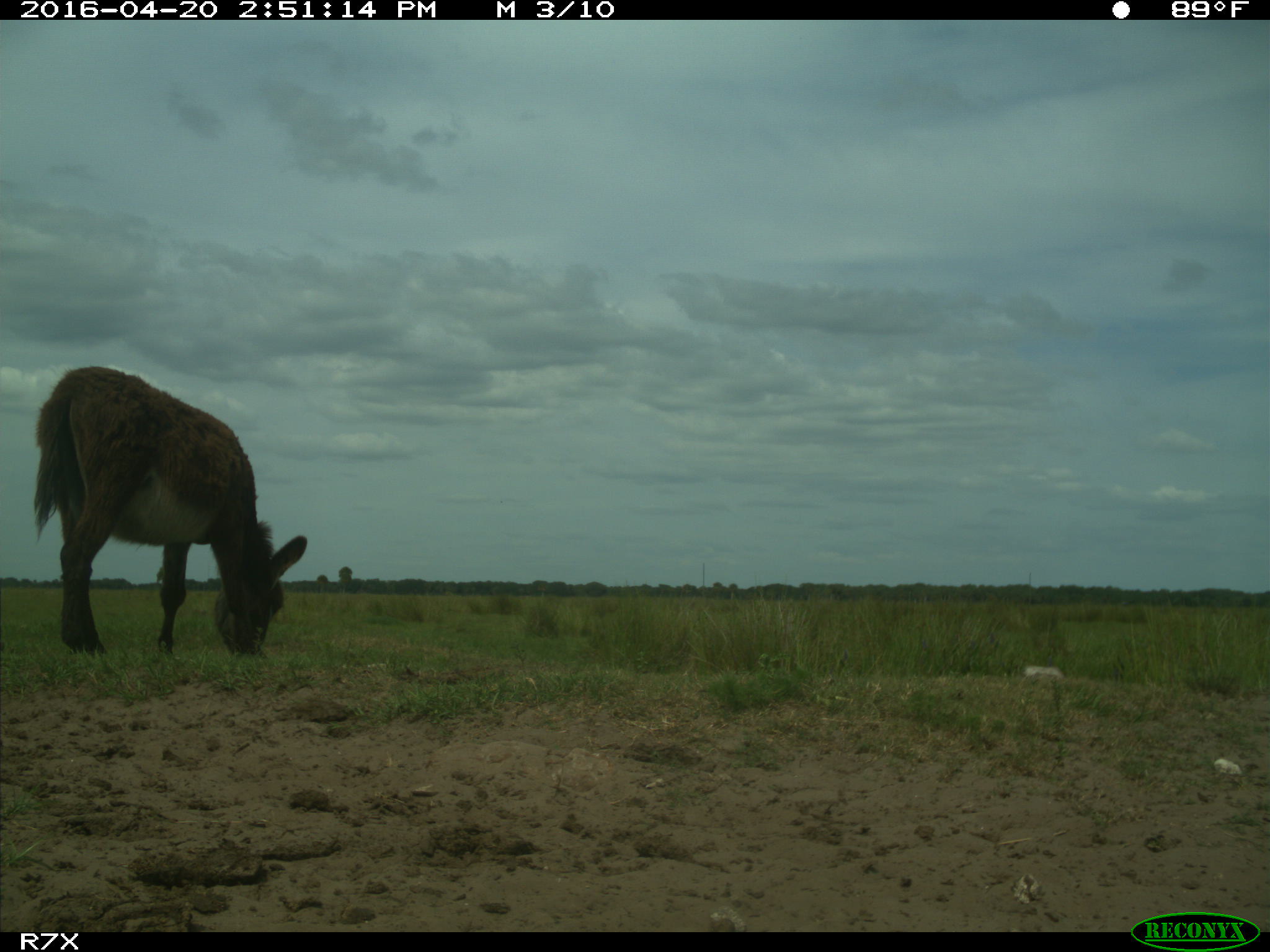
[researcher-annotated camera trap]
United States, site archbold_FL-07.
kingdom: Animalia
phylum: Chordata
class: Mammalia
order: Artiodactyla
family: Bovidae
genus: Bos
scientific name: Bos taurus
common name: domestic cow